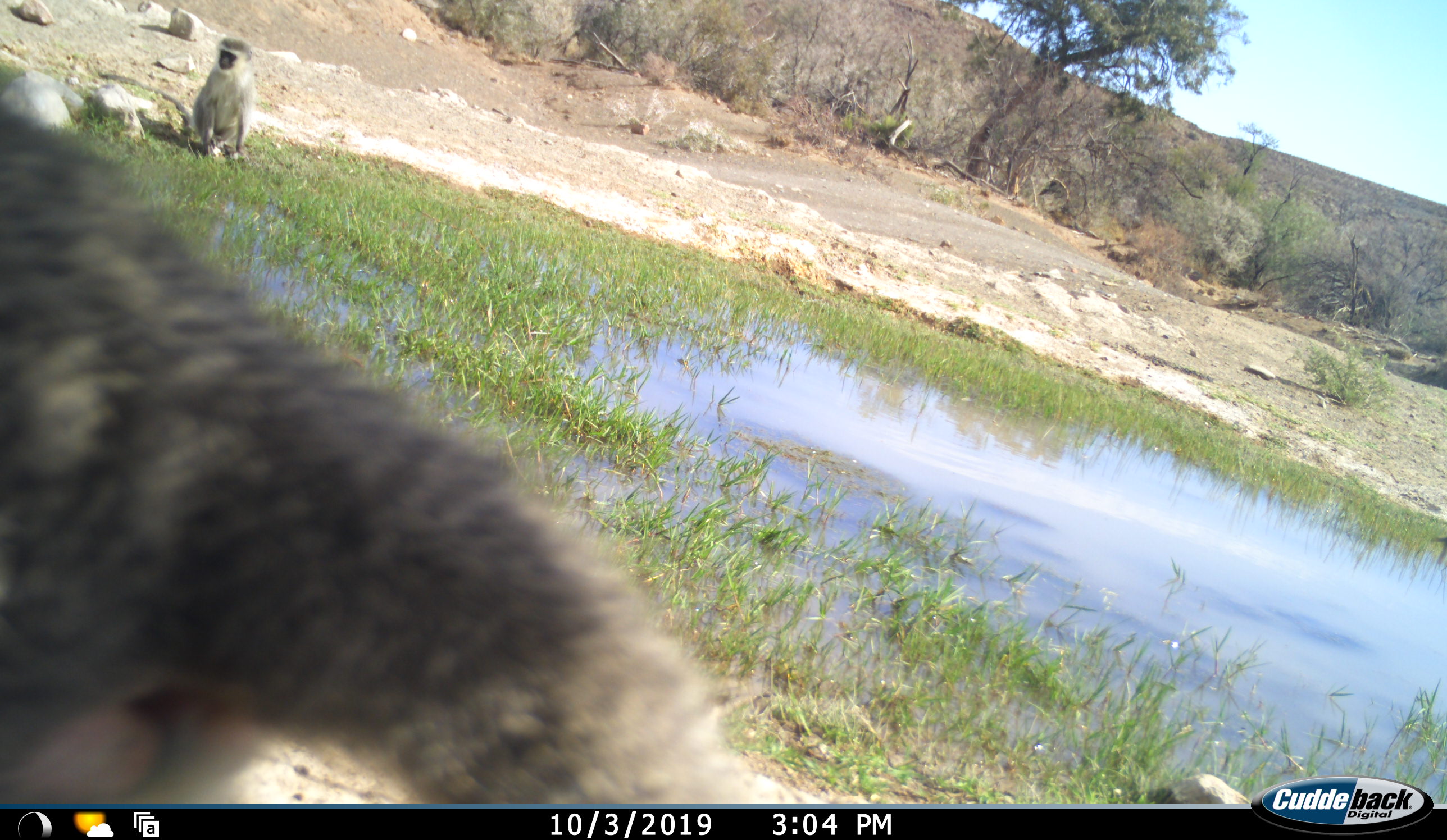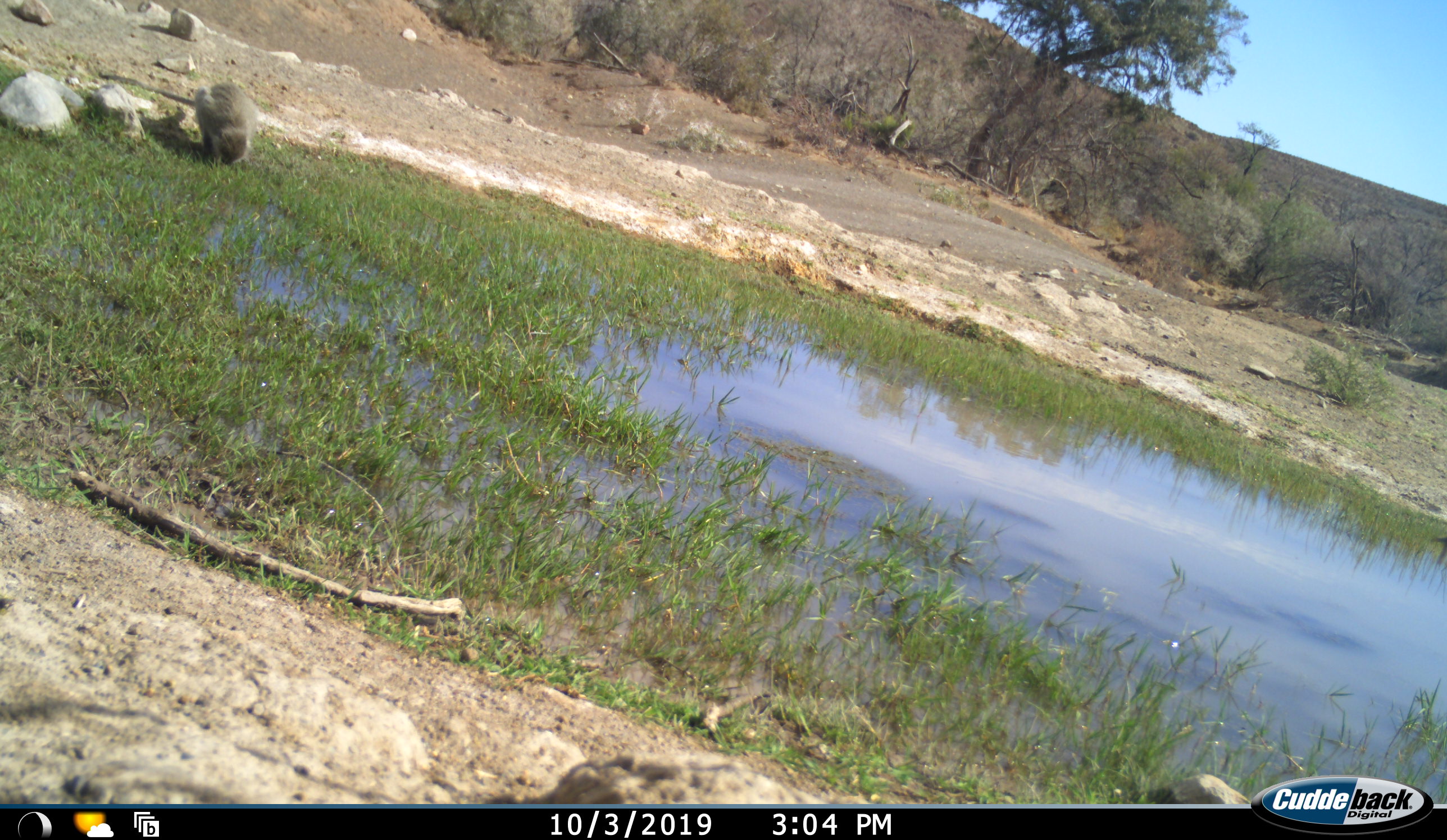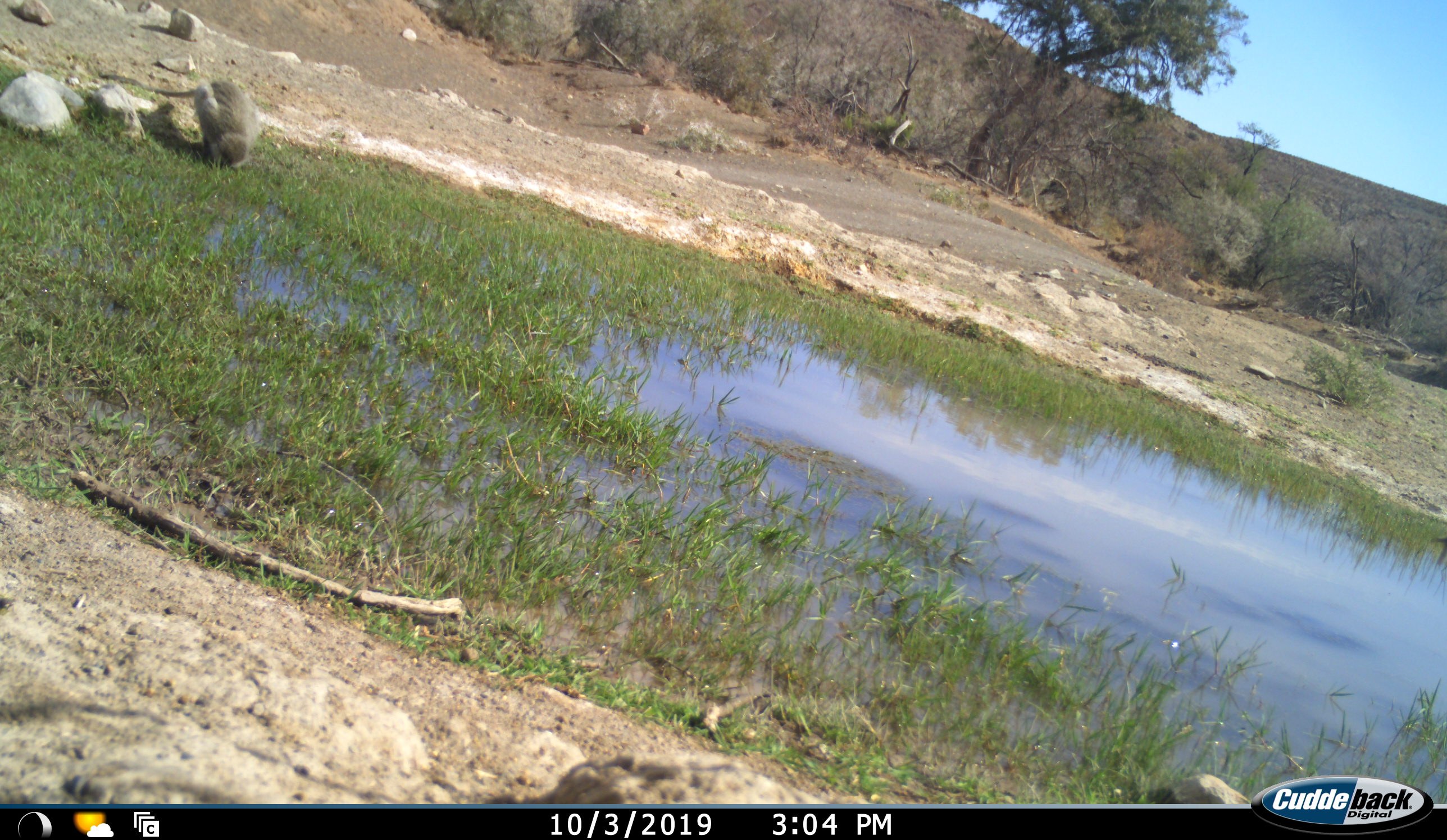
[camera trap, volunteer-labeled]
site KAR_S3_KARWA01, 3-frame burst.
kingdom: Animalia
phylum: Chordata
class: Mammalia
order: Primates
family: Cercopithecidae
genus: Chlorocebus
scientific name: Chlorocebus pygerythrus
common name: vervet monkey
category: monkeyvervet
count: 2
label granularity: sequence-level